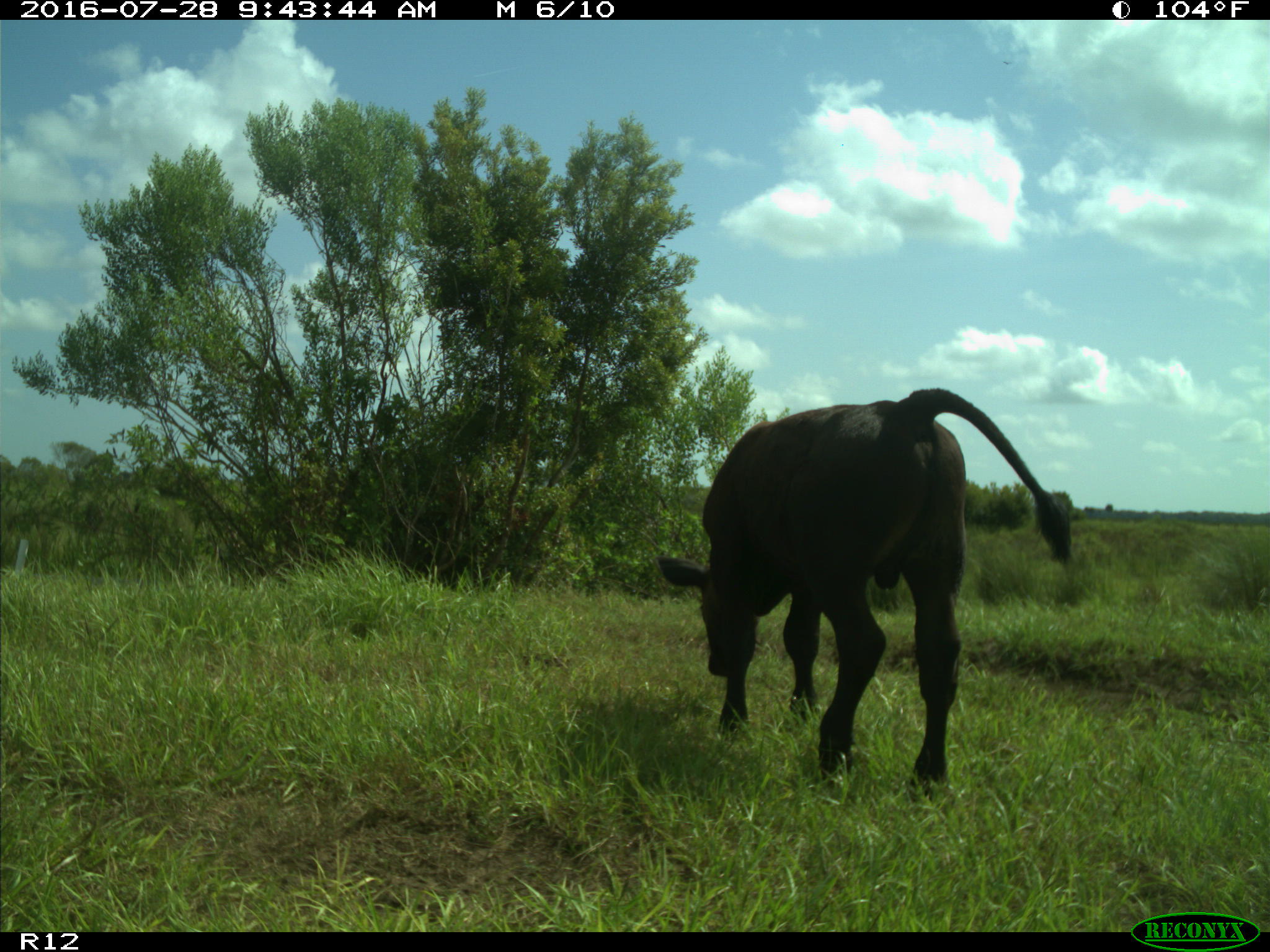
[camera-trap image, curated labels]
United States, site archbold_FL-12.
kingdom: Animalia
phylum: Chordata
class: Mammalia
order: Artiodactyla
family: Bovidae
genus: Bos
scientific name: Bos taurus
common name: domestic cow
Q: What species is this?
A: Bos taurus (domestic cow).